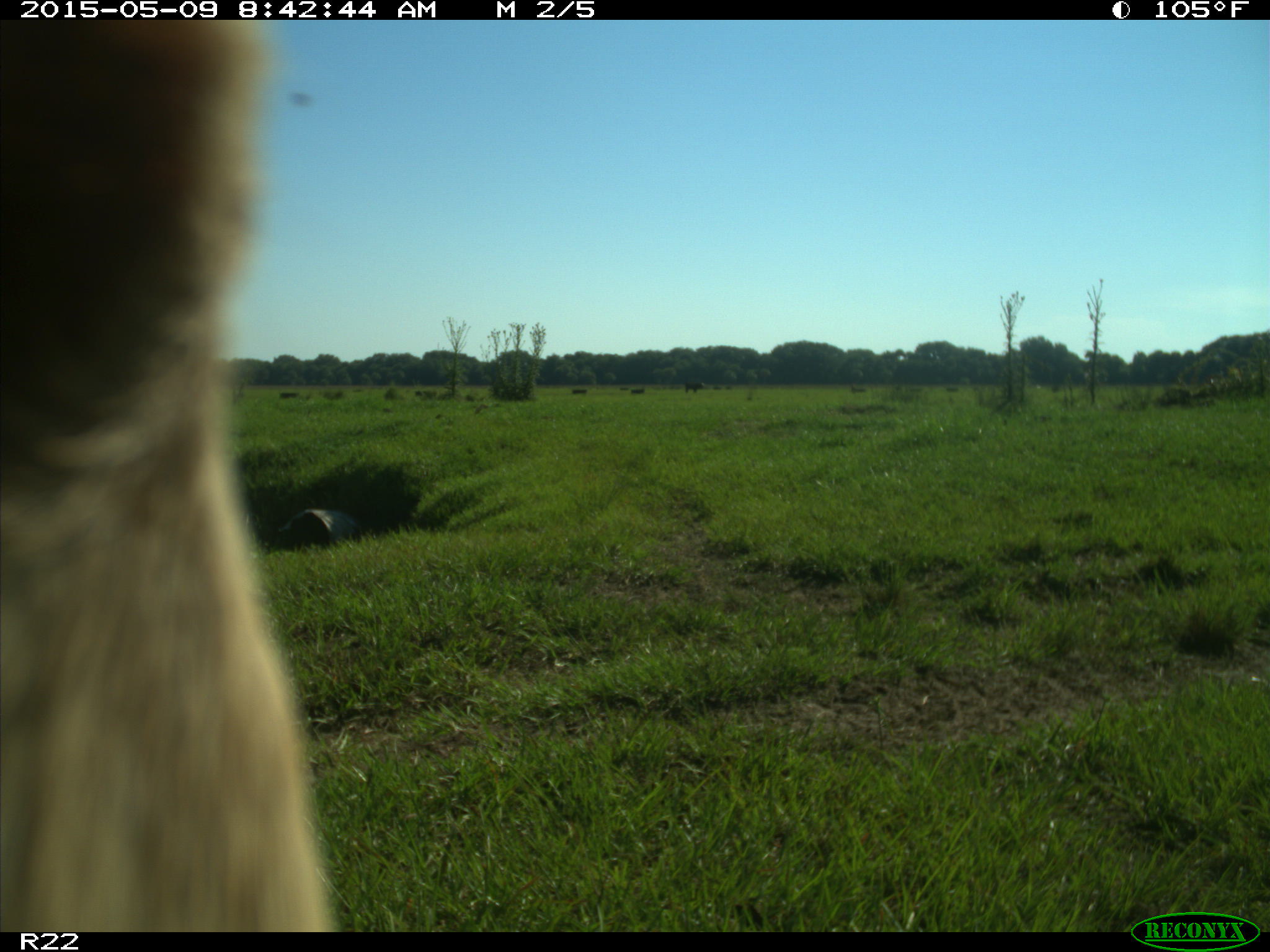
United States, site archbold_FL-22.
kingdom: Animalia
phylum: Chordata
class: Mammalia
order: Artiodactyla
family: Bovidae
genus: Bos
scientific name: Bos taurus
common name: domestic cow